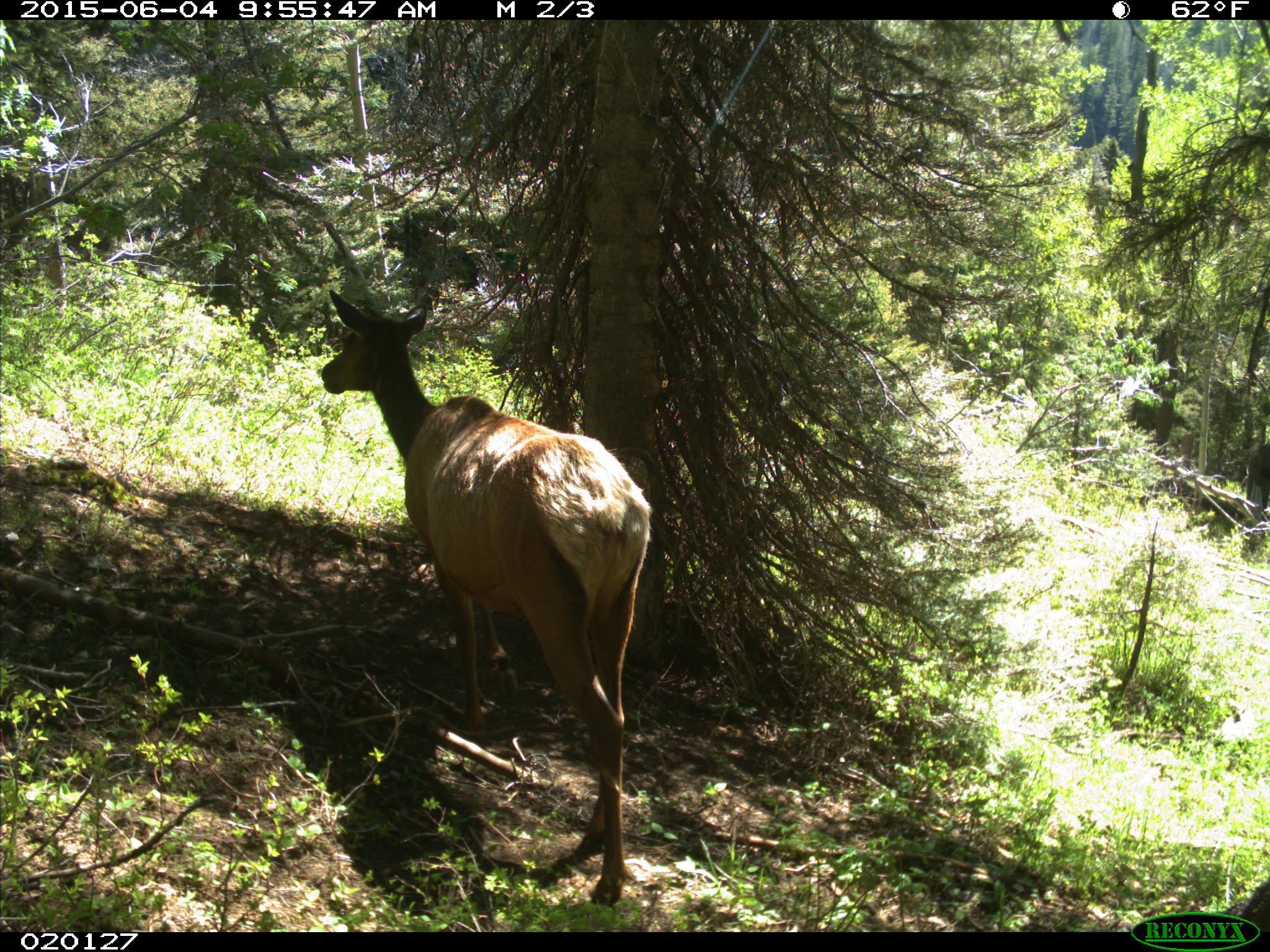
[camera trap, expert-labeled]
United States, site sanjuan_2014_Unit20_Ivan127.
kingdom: Animalia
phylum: Chordata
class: Mammalia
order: Artiodactyla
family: Cervidae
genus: Cervus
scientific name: Cervus elaphus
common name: red deer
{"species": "Cervus elaphus (red deer)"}